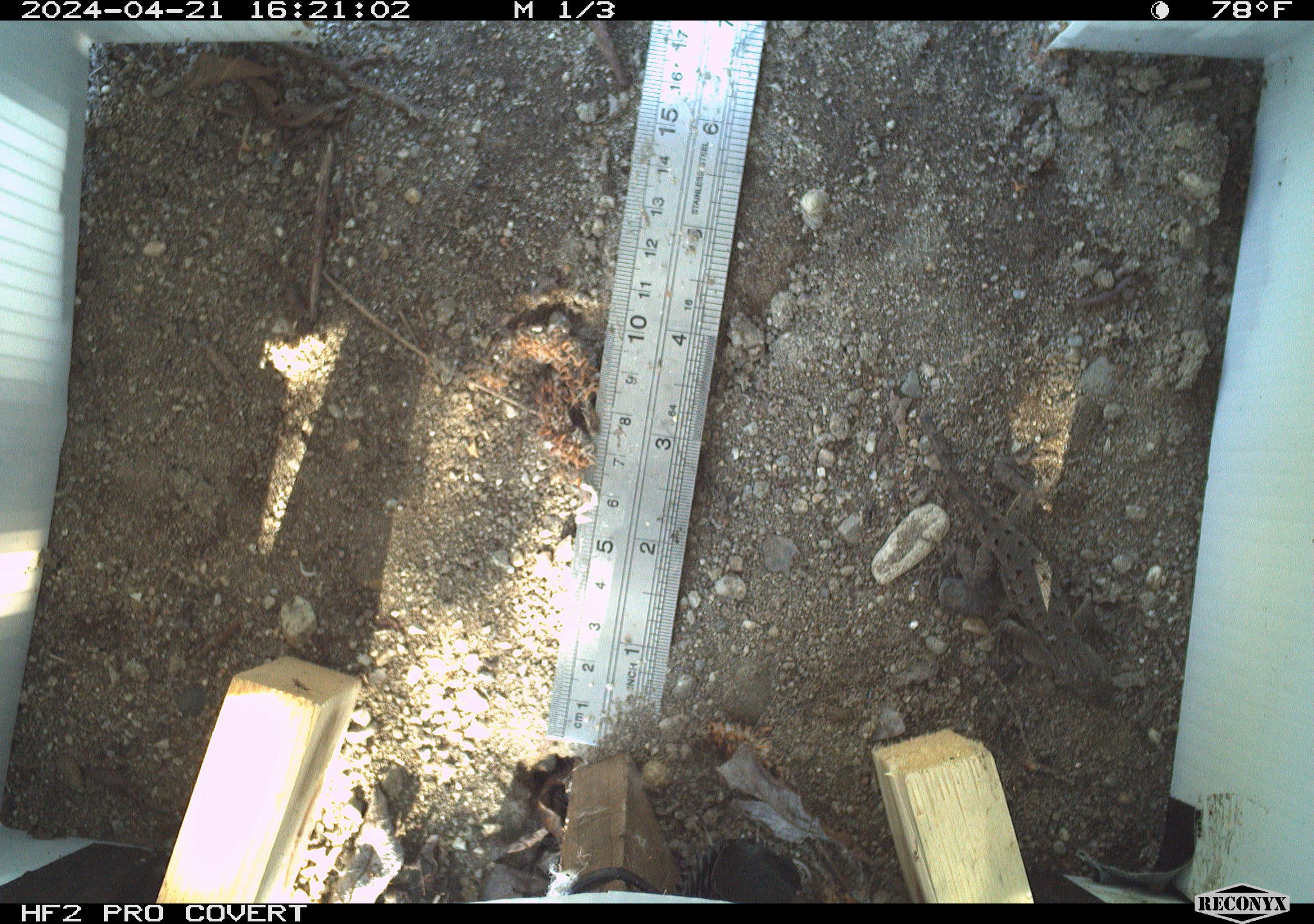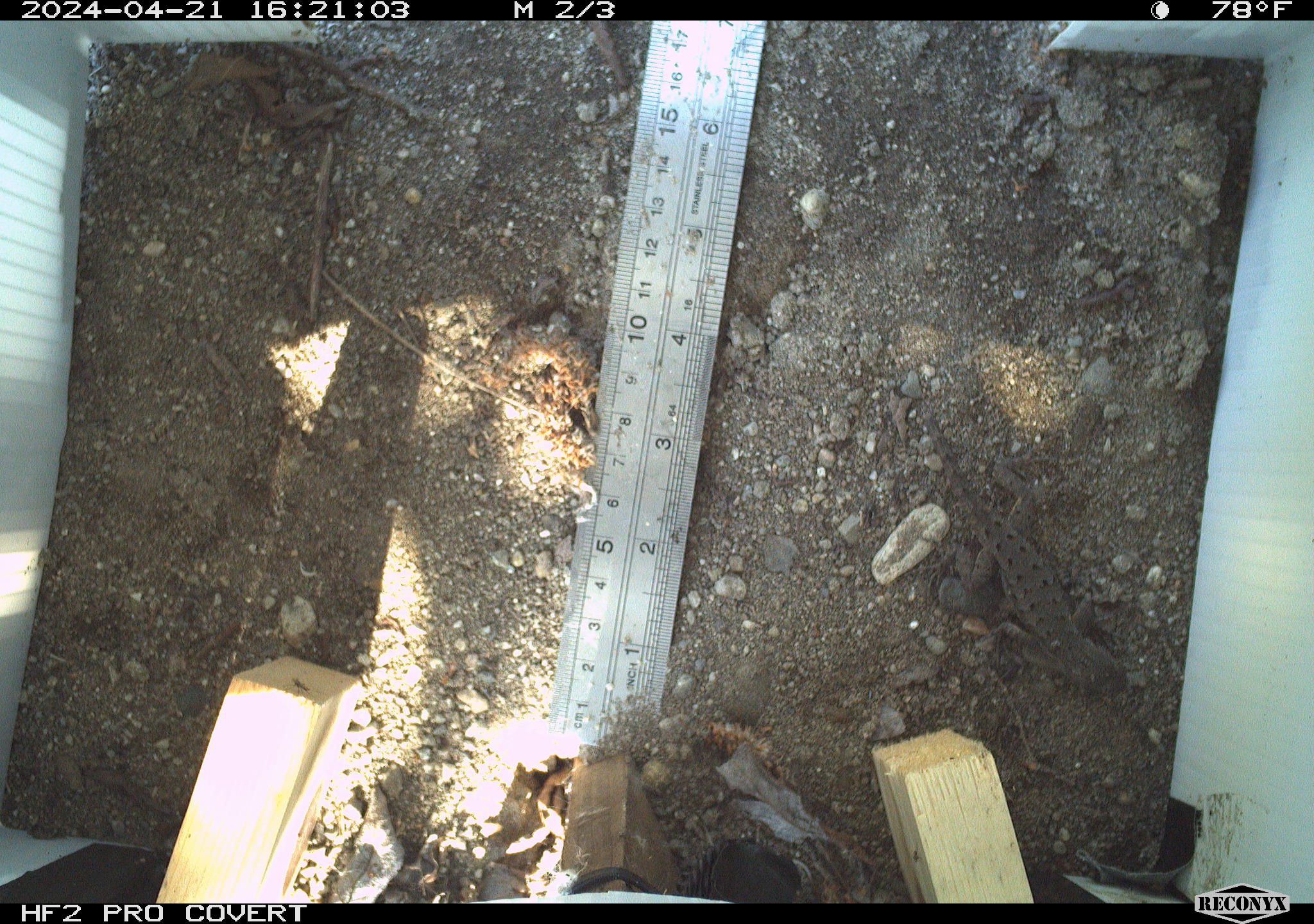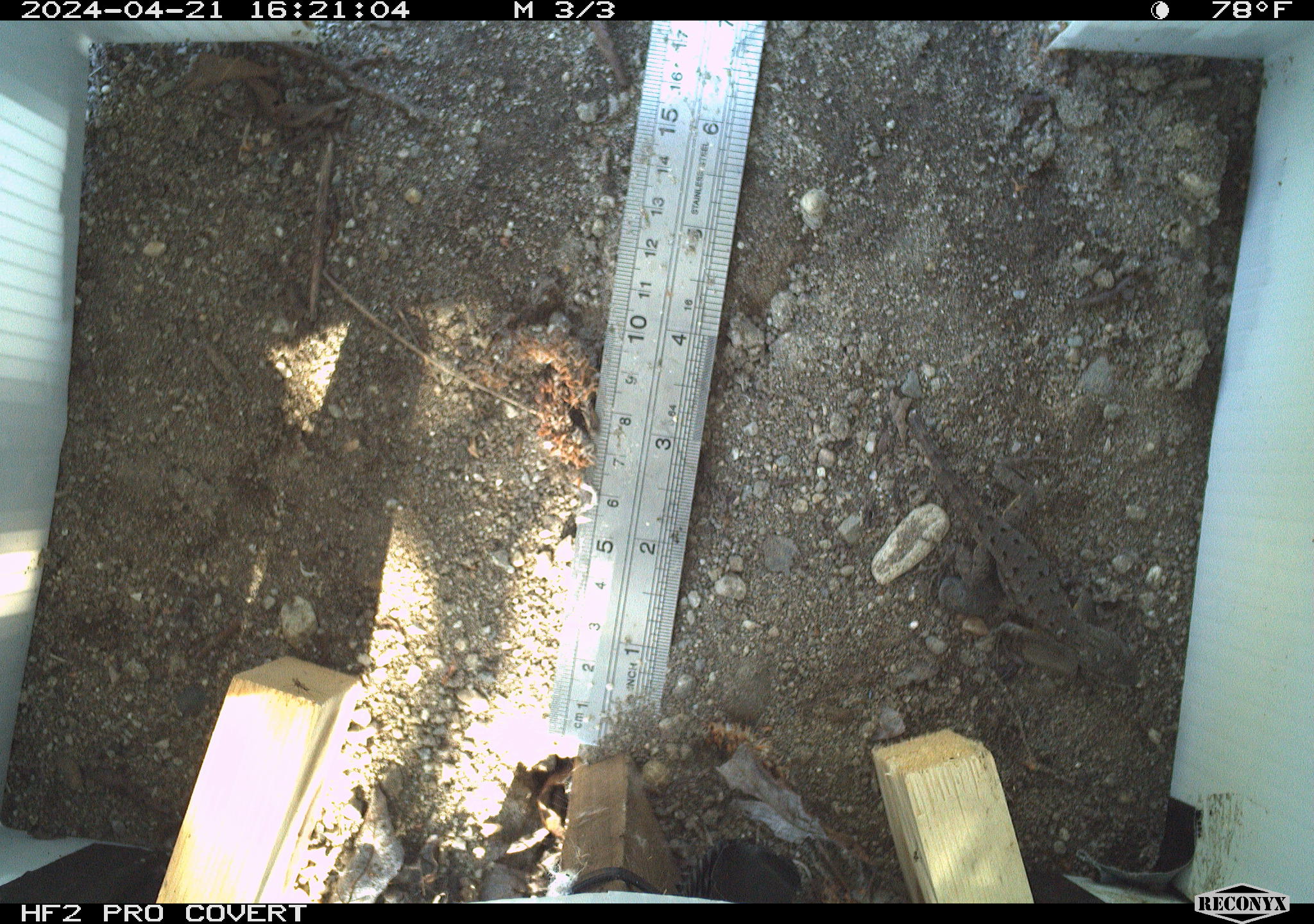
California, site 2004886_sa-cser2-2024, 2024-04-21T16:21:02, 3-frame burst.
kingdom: Animalia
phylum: Chordata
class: Reptilia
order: Squamata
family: Phrynosomatidae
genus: Sceloporus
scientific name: Sceloporus occidentalis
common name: western fence lizard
Western fence lizard (Sceloporus occidentalis).